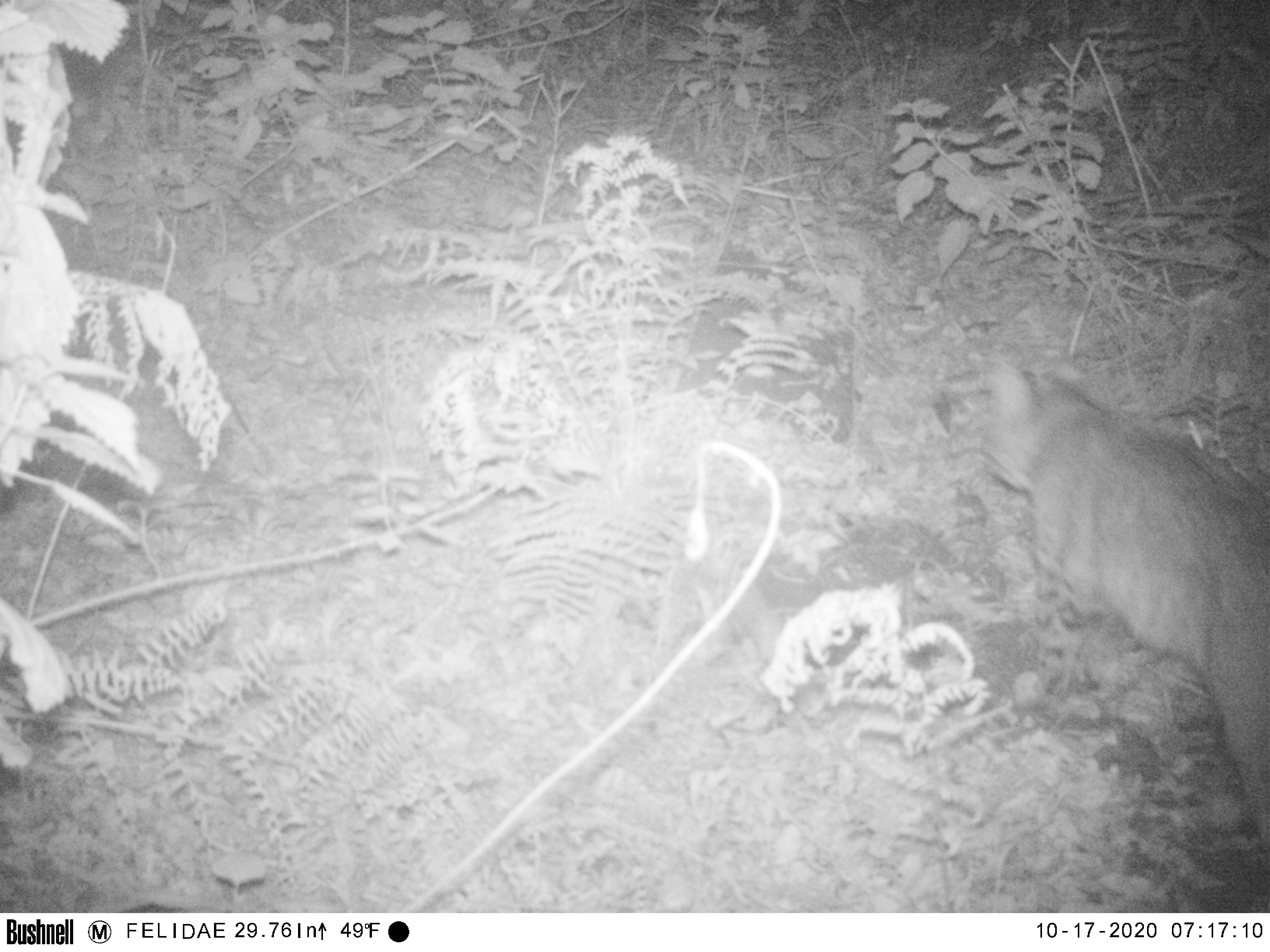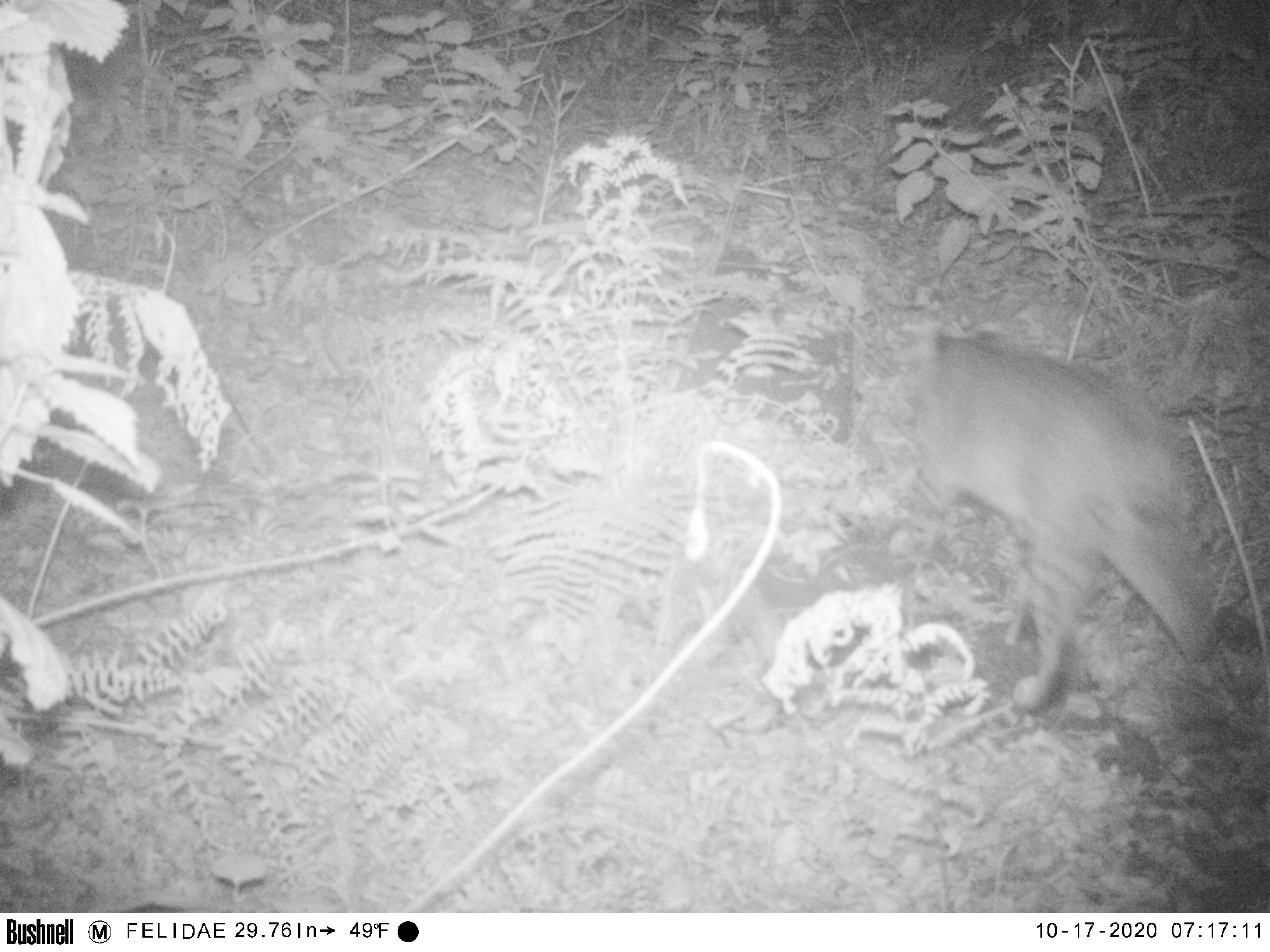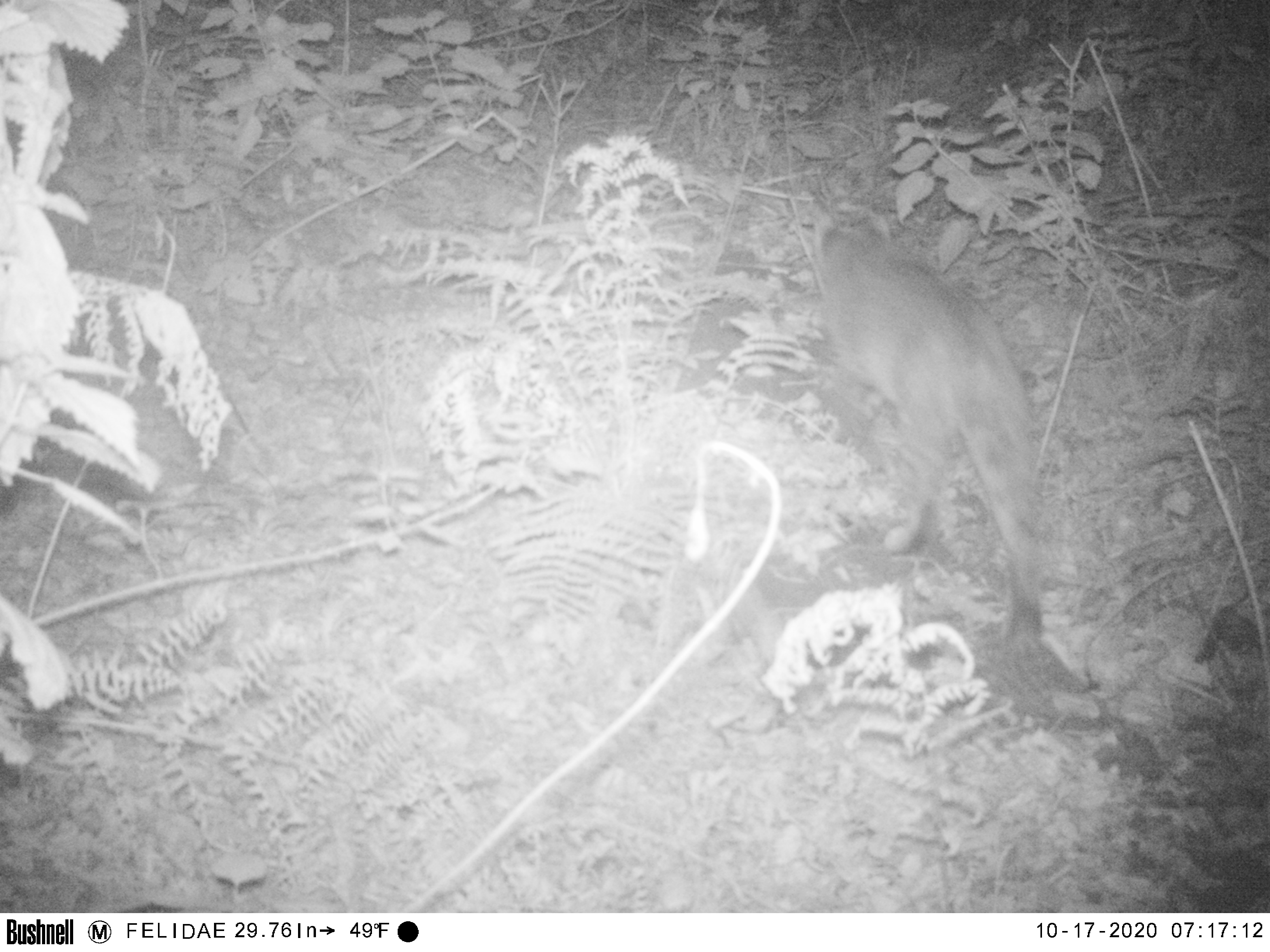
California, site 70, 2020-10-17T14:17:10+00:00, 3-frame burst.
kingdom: Animalia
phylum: Chordata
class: Mammalia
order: Carnivora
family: Felidae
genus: Lynx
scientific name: Lynx rufus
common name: bobcat